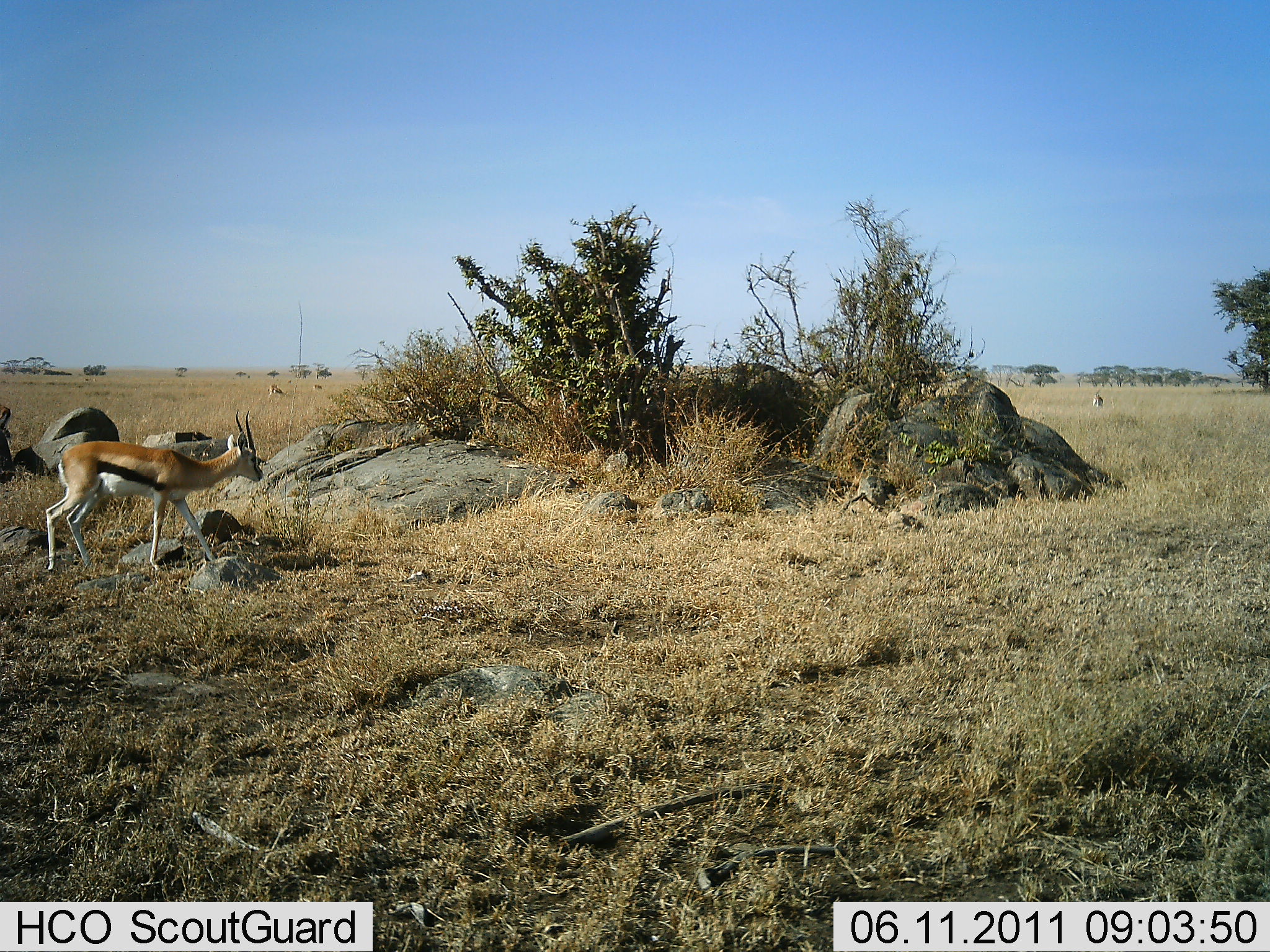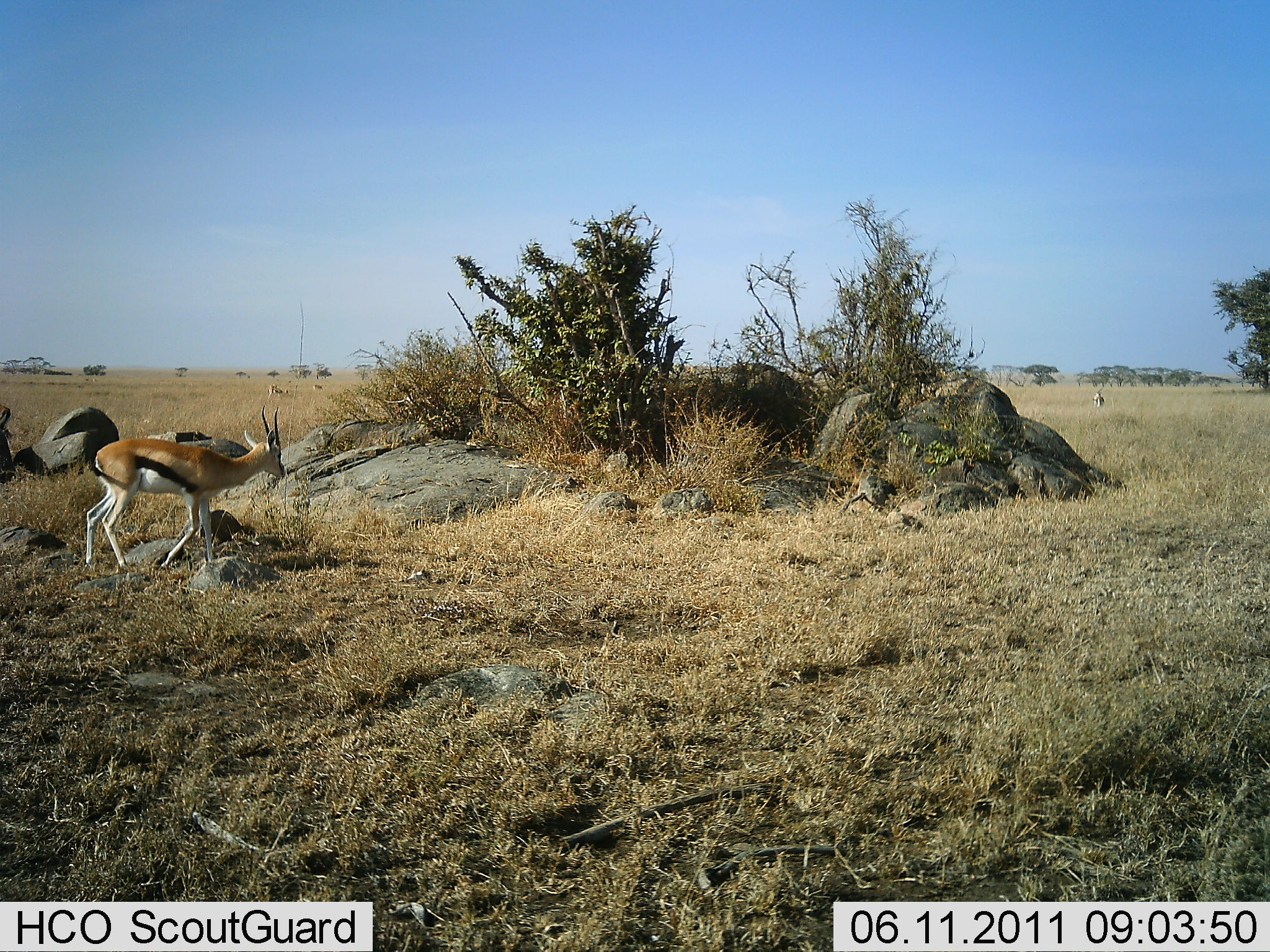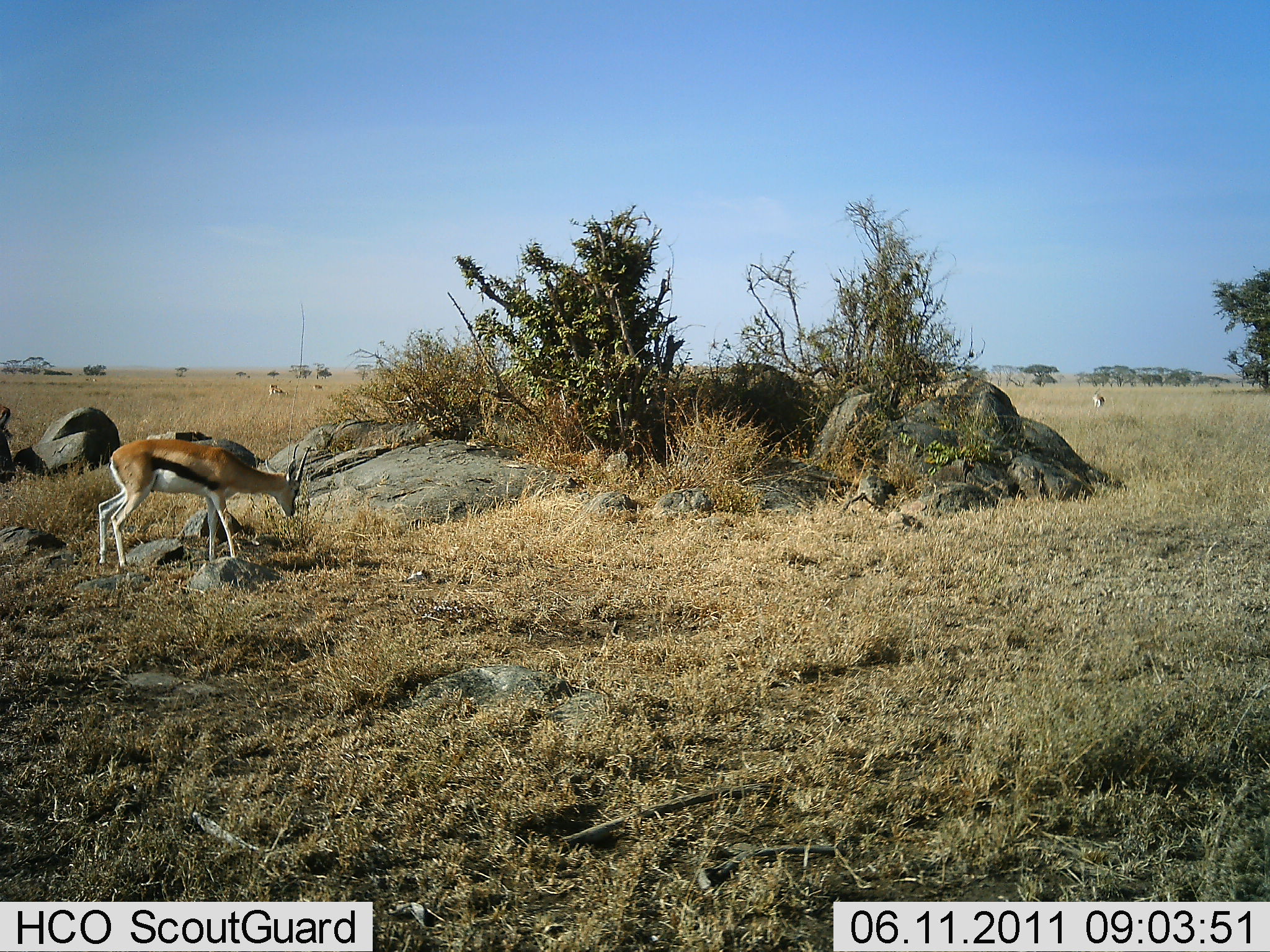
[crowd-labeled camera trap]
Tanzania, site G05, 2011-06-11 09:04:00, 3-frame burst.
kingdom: Animalia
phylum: Chordata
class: Mammalia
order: Artiodactyla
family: Bovidae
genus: Eudorcas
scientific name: Eudorcas thomsonii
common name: thomson's gazelle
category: gazellethomsons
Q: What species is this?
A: Gazellethomsons (thomson's gazelle) (Eudorcas thomsonii).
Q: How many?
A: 1.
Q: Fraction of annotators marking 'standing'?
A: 21%.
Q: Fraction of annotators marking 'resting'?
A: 0%.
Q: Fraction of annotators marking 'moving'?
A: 29%.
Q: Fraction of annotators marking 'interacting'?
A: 0%.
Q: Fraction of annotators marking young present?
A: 0%.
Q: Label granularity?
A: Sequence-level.